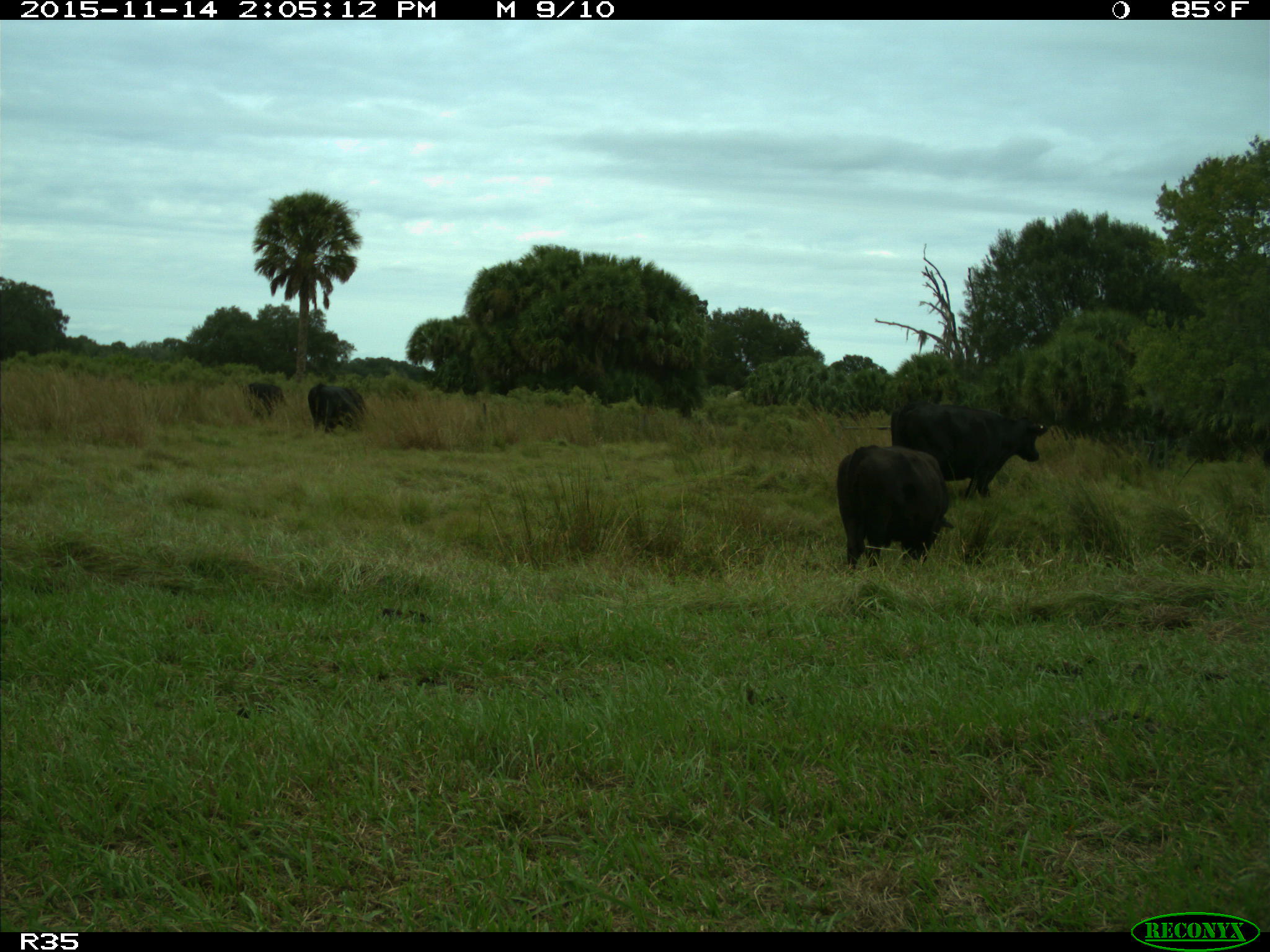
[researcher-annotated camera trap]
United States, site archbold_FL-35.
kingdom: Animalia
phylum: Chordata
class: Mammalia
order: Artiodactyla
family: Bovidae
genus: Bos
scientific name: Bos taurus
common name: domestic cow